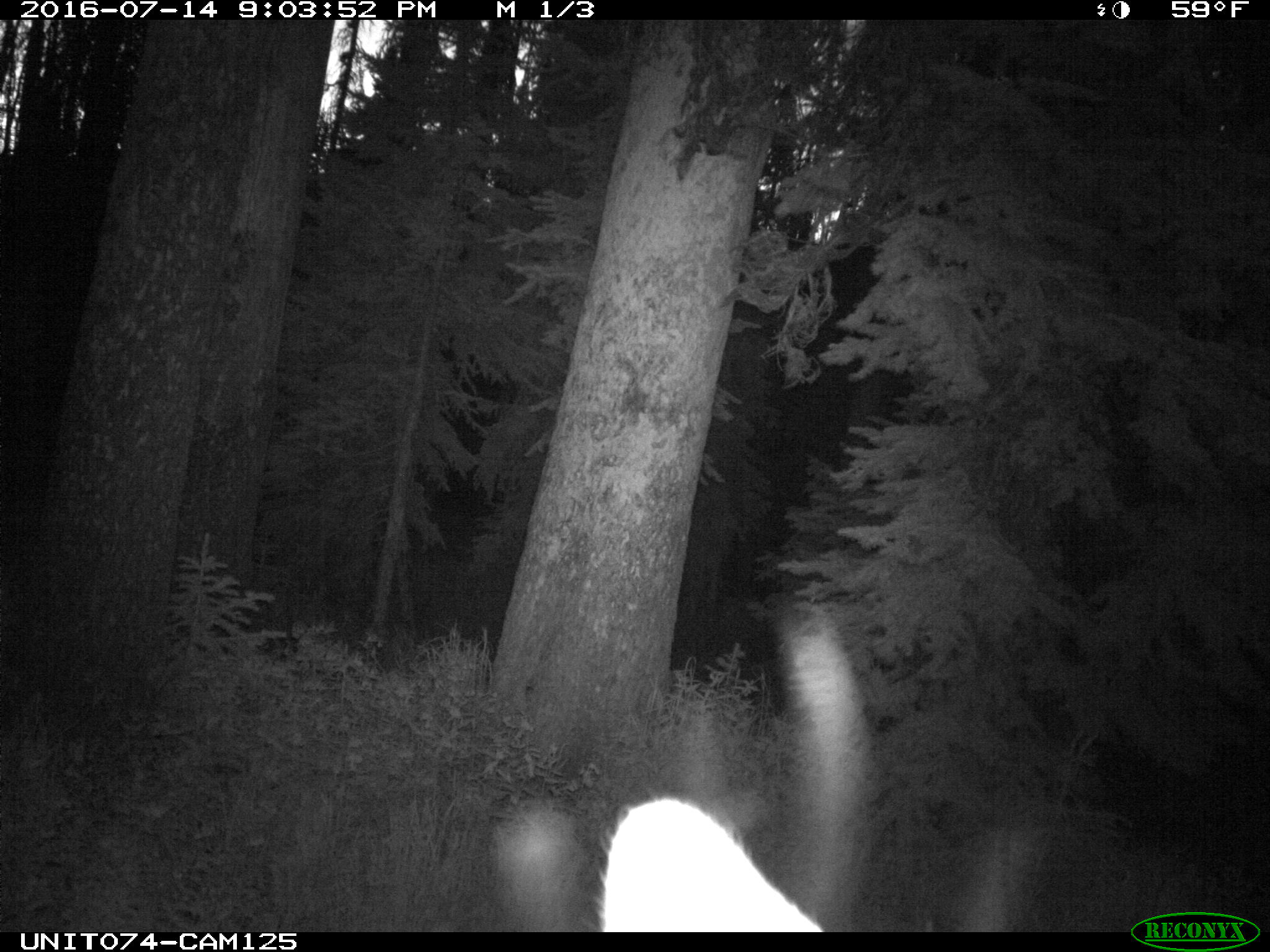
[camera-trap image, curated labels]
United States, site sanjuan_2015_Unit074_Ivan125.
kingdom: Animalia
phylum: Chordata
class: Mammalia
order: Artiodactyla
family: Cervidae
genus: Cervus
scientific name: Cervus elaphus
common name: red deer